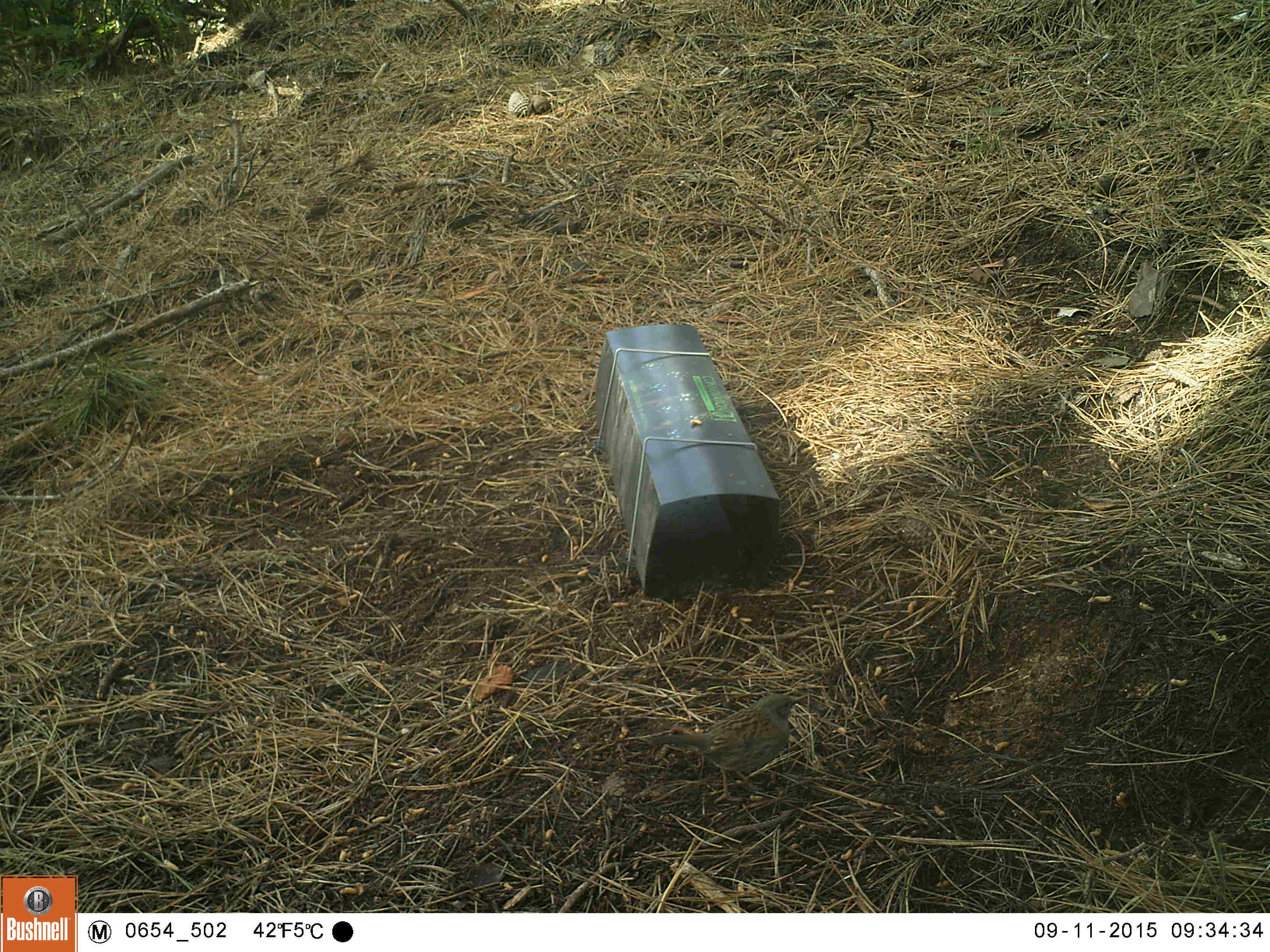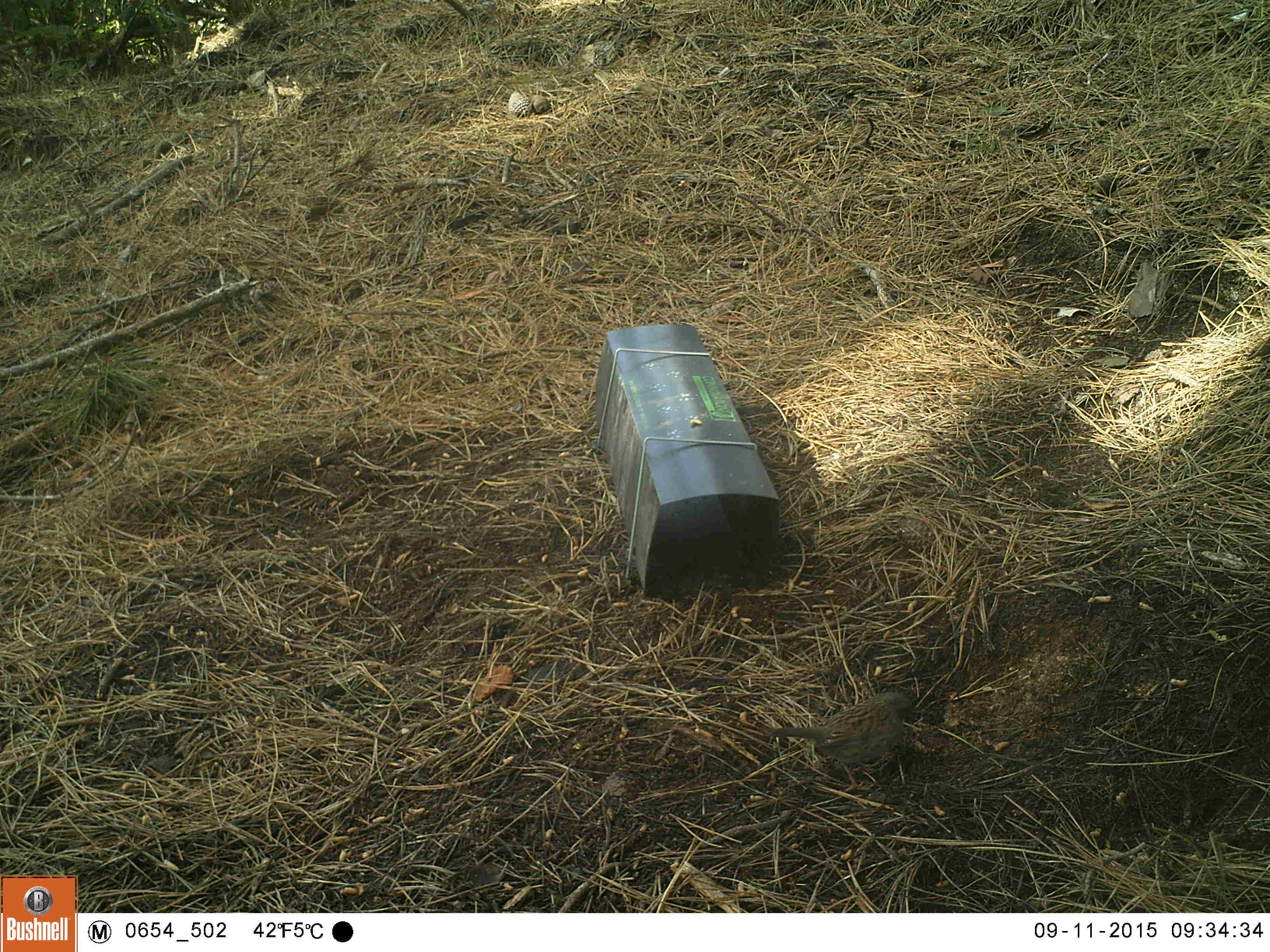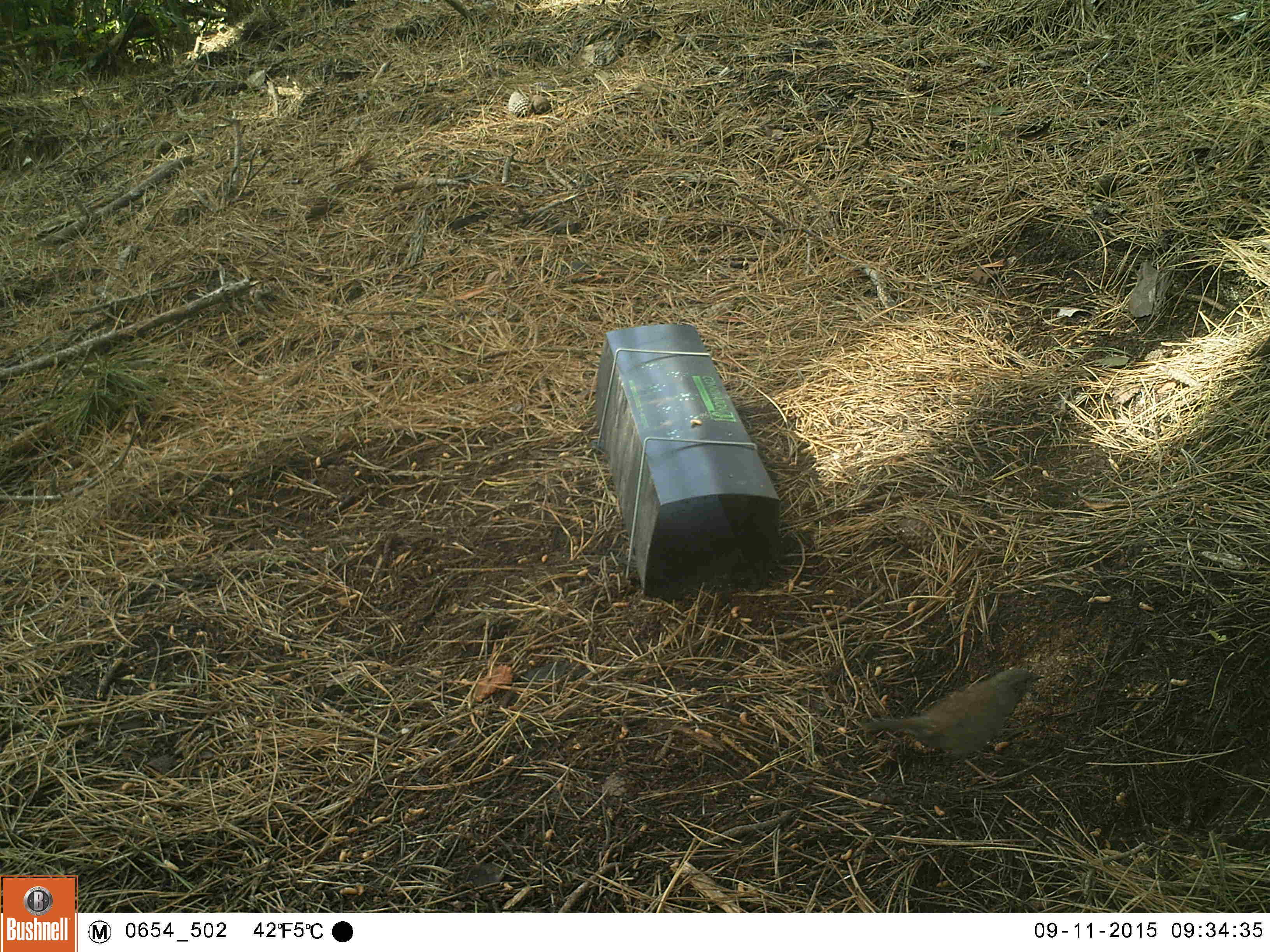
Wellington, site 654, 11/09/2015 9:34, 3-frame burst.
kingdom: Animalia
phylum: Chordata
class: Aves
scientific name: Aves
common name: bird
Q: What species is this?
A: Bird (Aves).